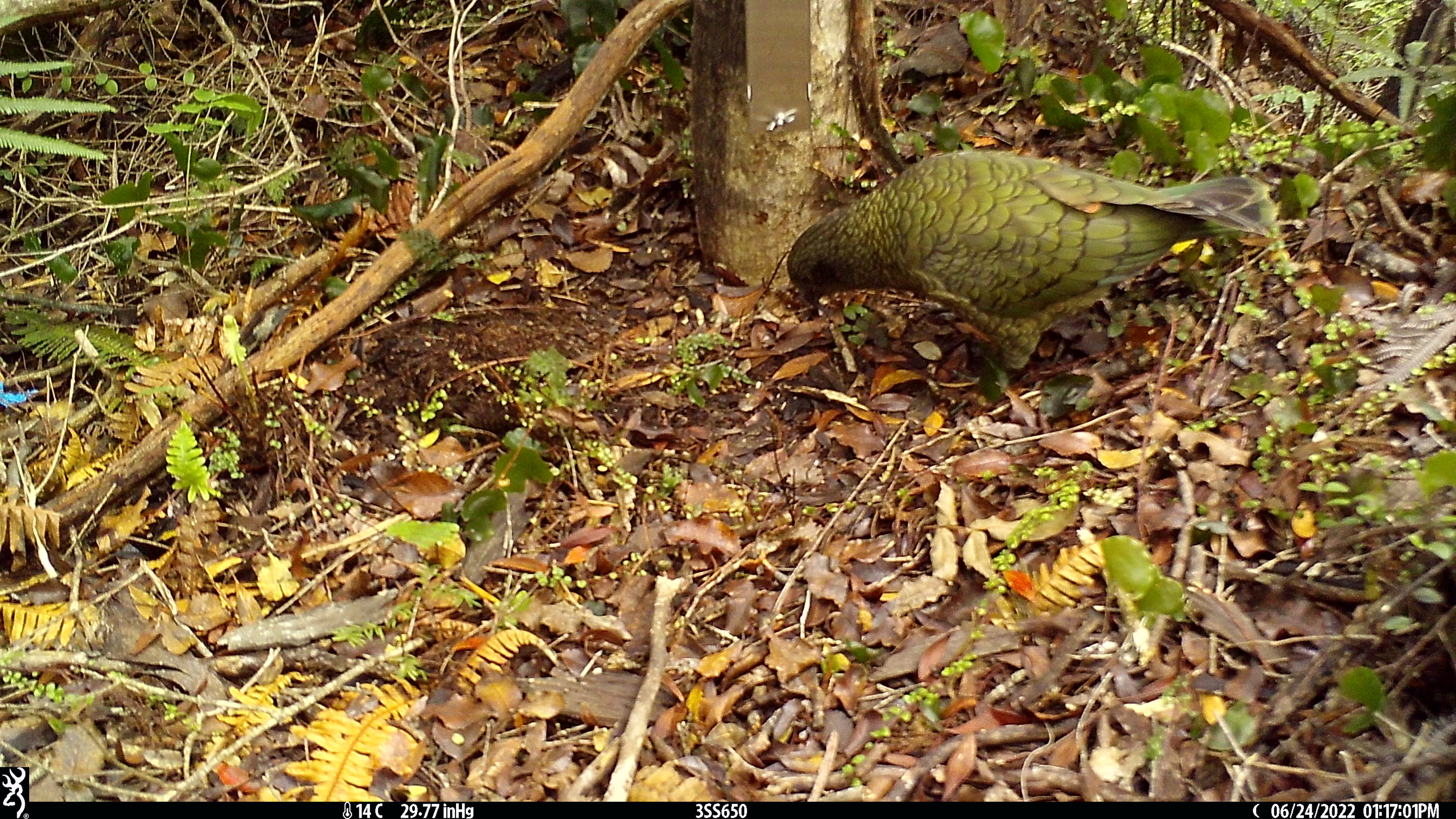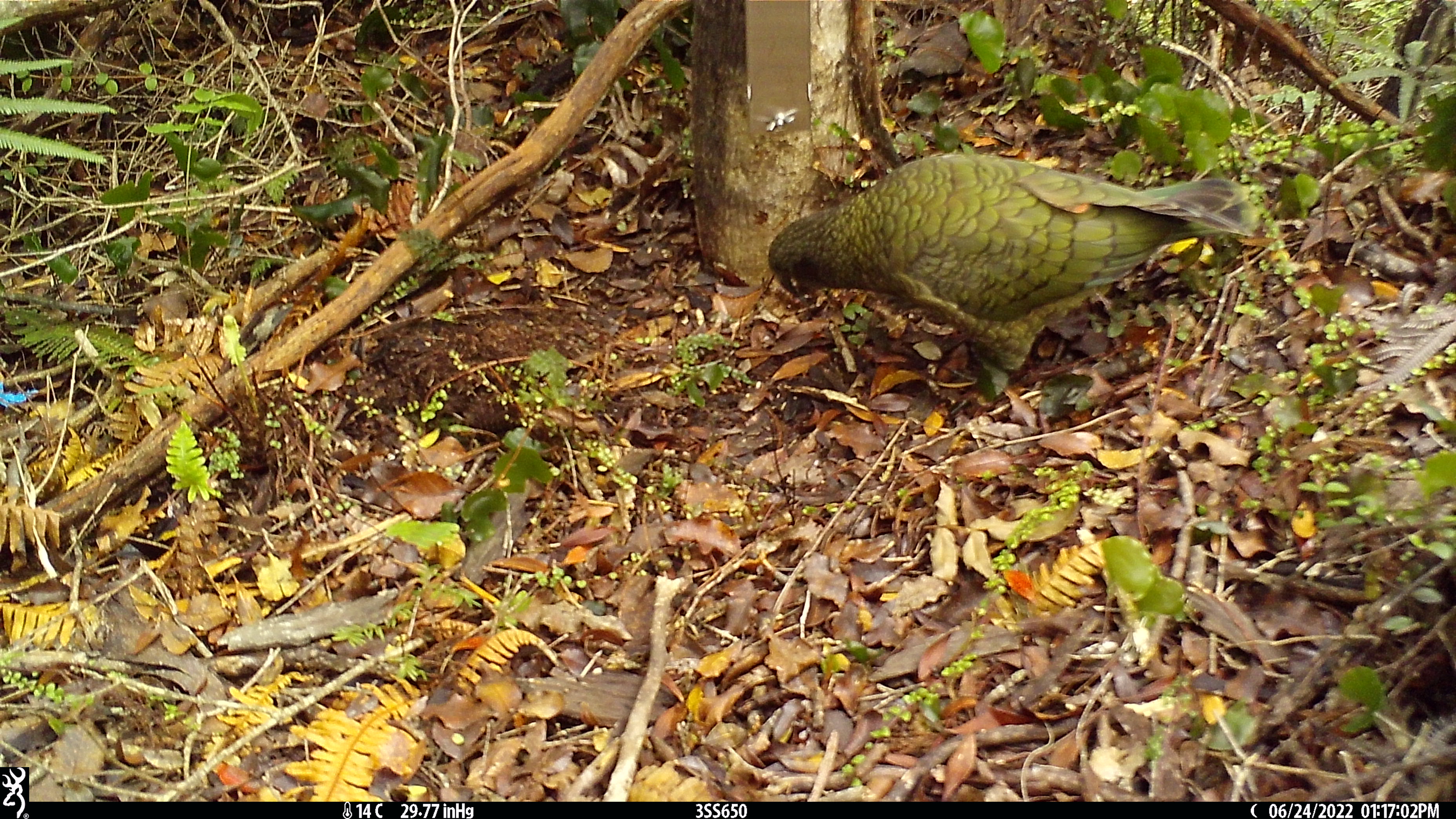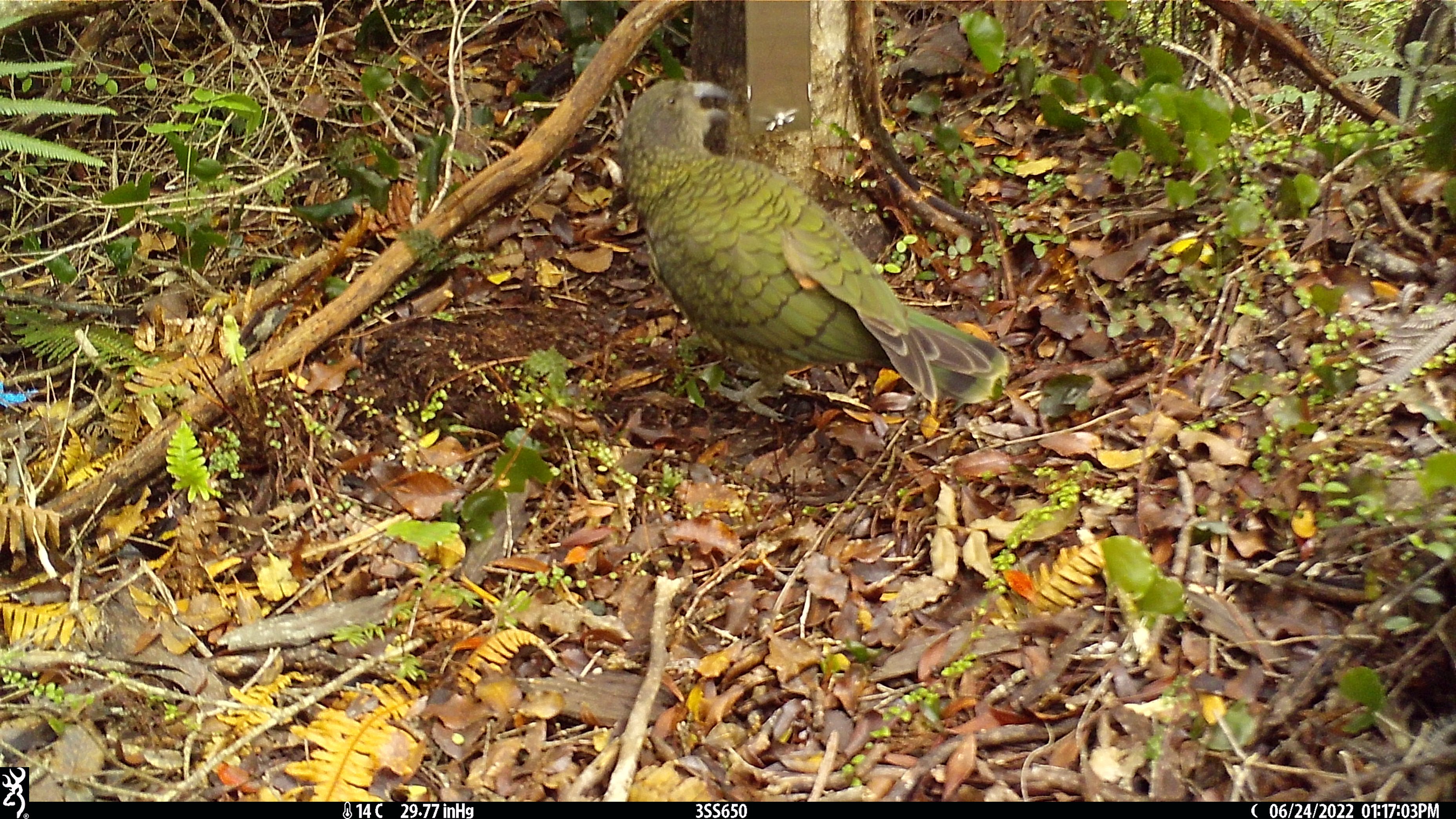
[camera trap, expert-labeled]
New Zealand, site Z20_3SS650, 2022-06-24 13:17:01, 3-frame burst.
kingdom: Animalia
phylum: Chordata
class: Aves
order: Psittaciformes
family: Strigopidae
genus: Nestor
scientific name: Nestor notabilis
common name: kea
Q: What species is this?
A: Kea (Nestor notabilis).